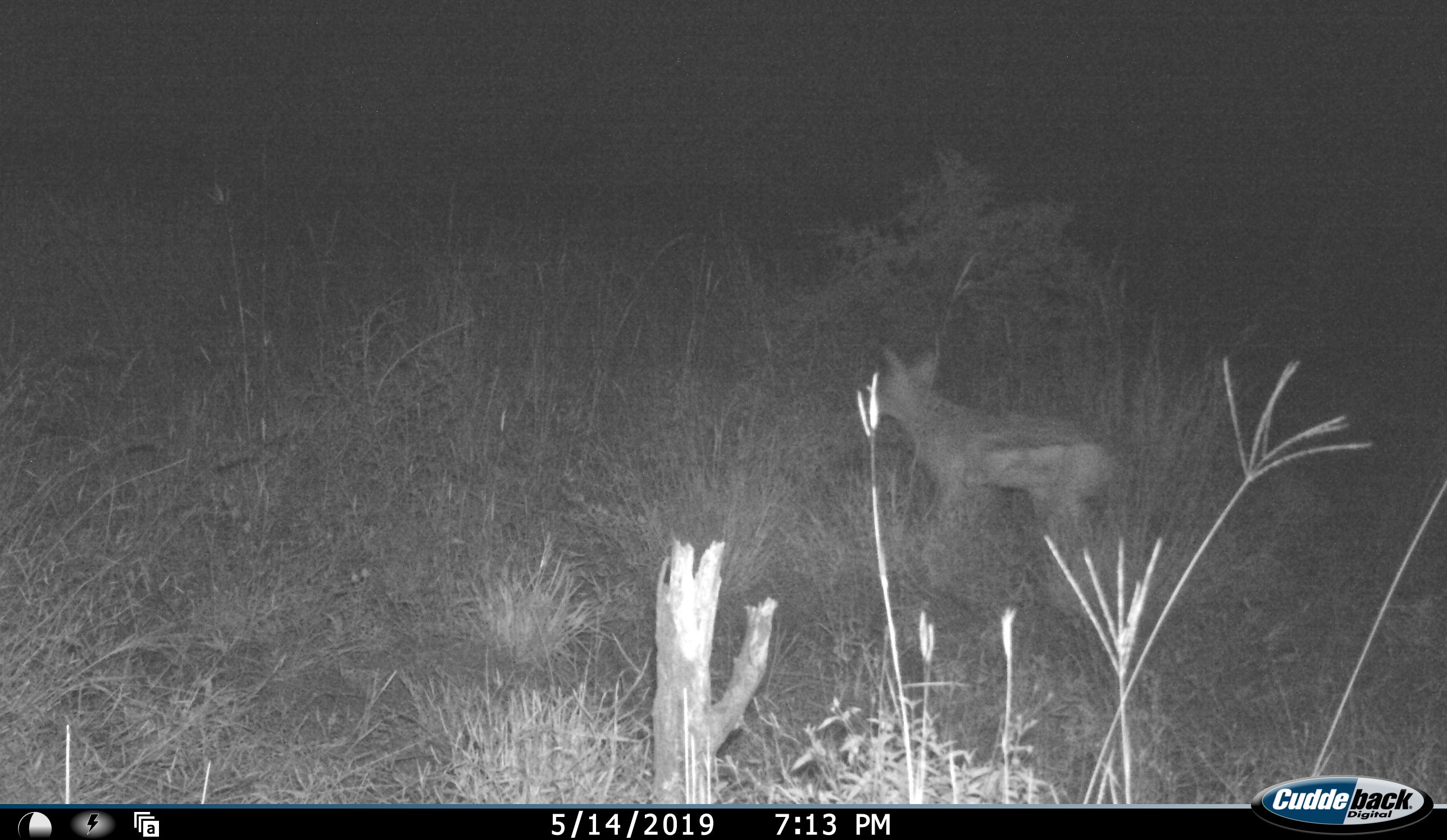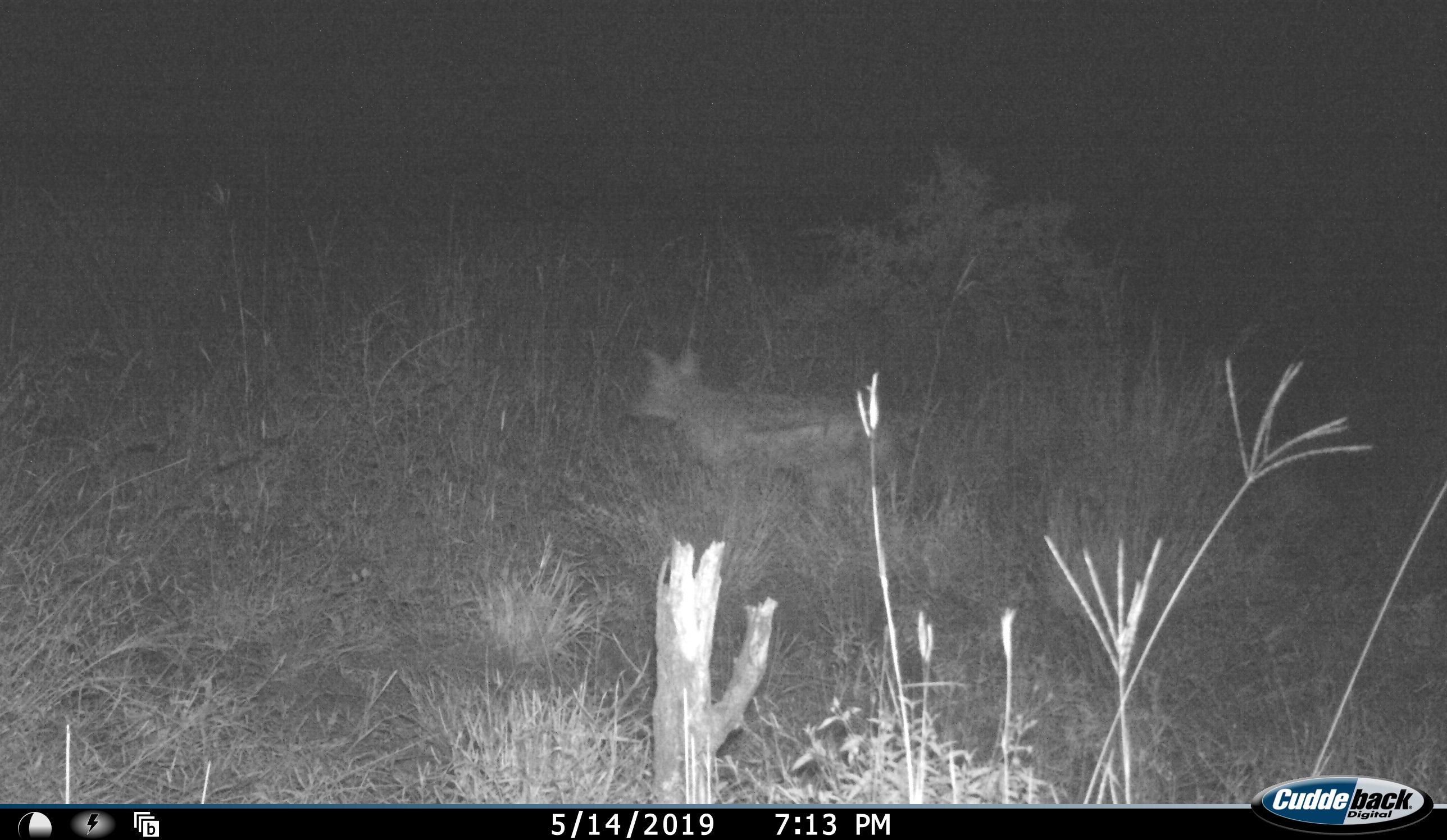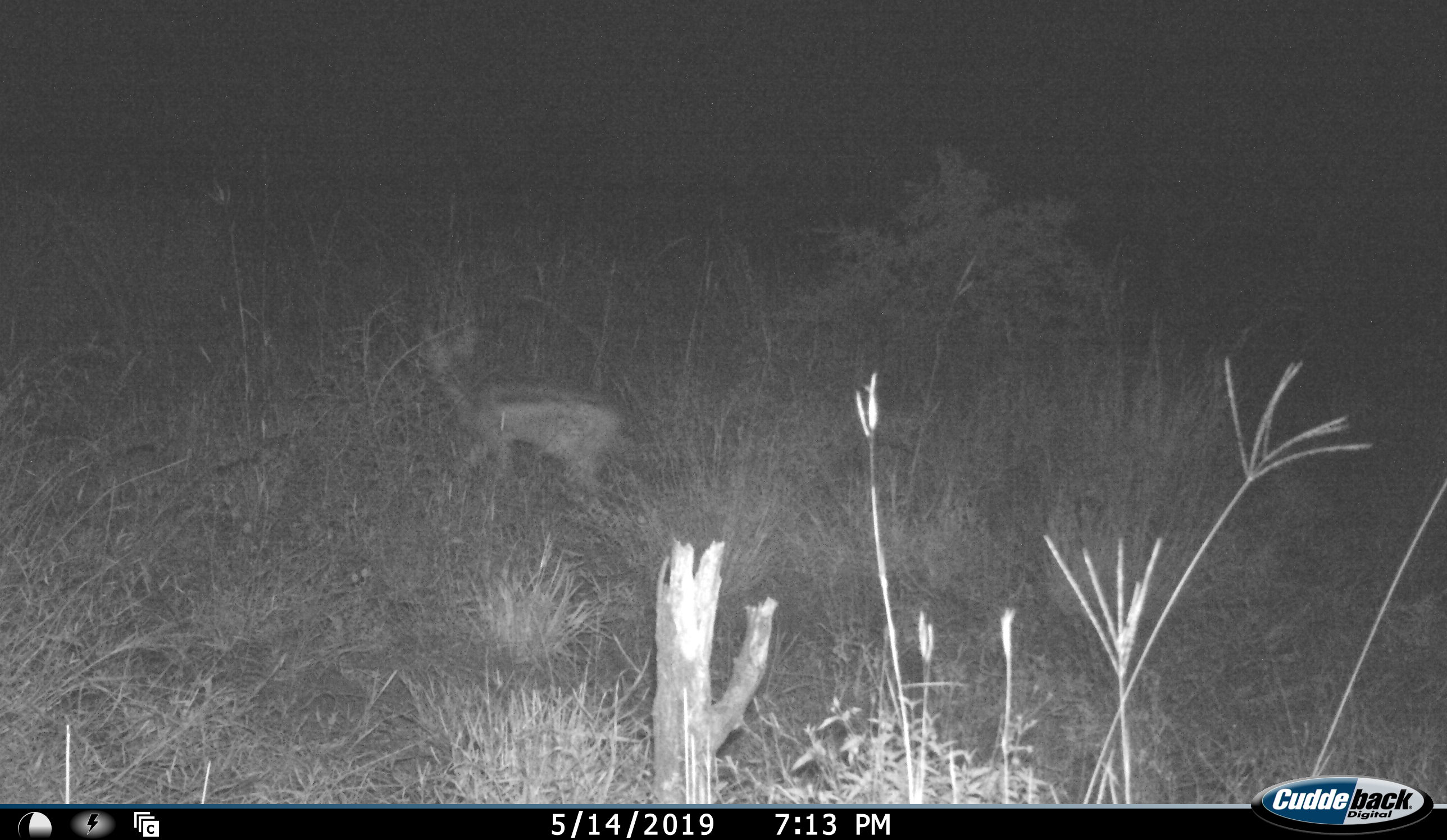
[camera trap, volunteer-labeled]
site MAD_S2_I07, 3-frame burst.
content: unidentified animal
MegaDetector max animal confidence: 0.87